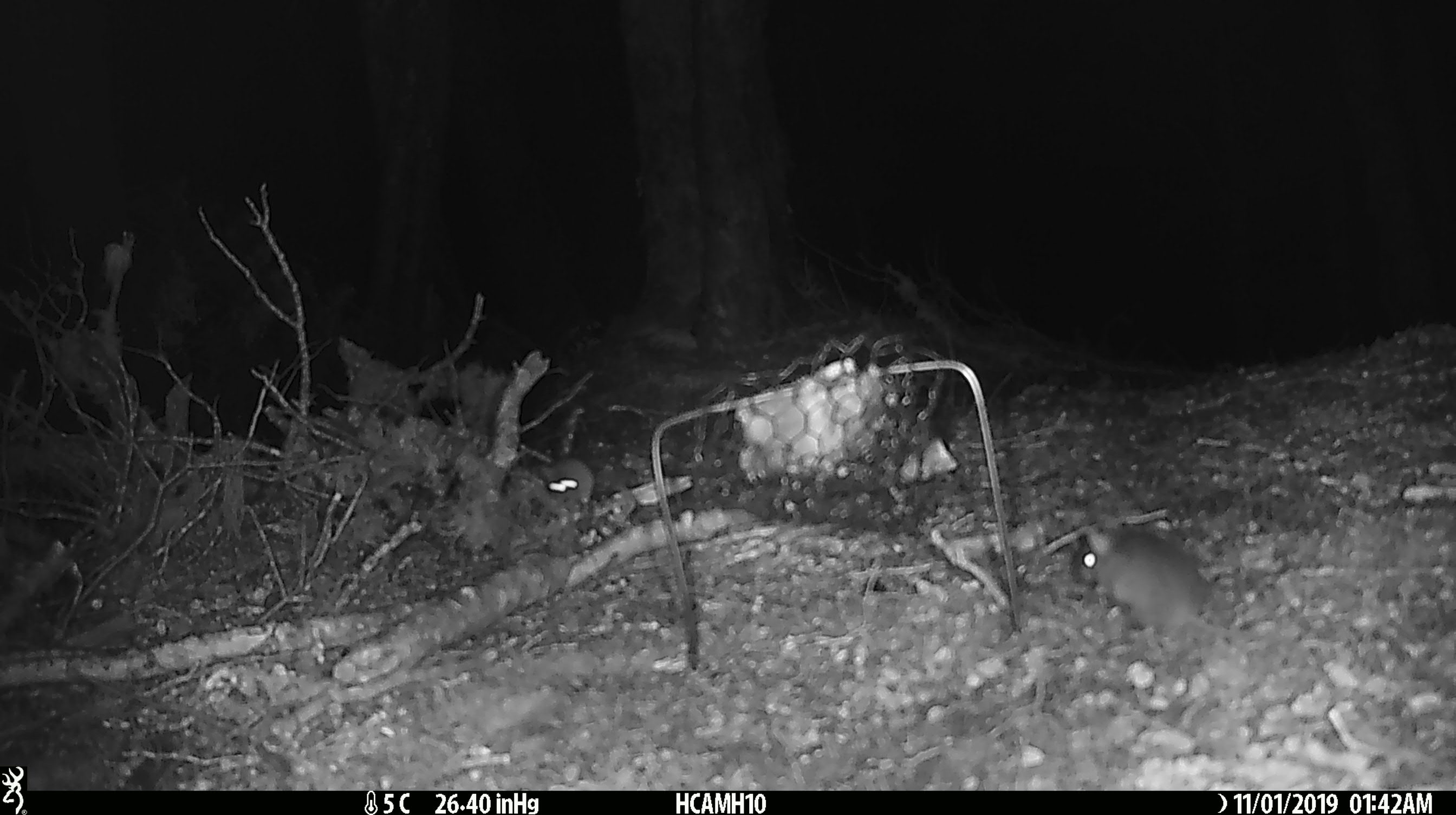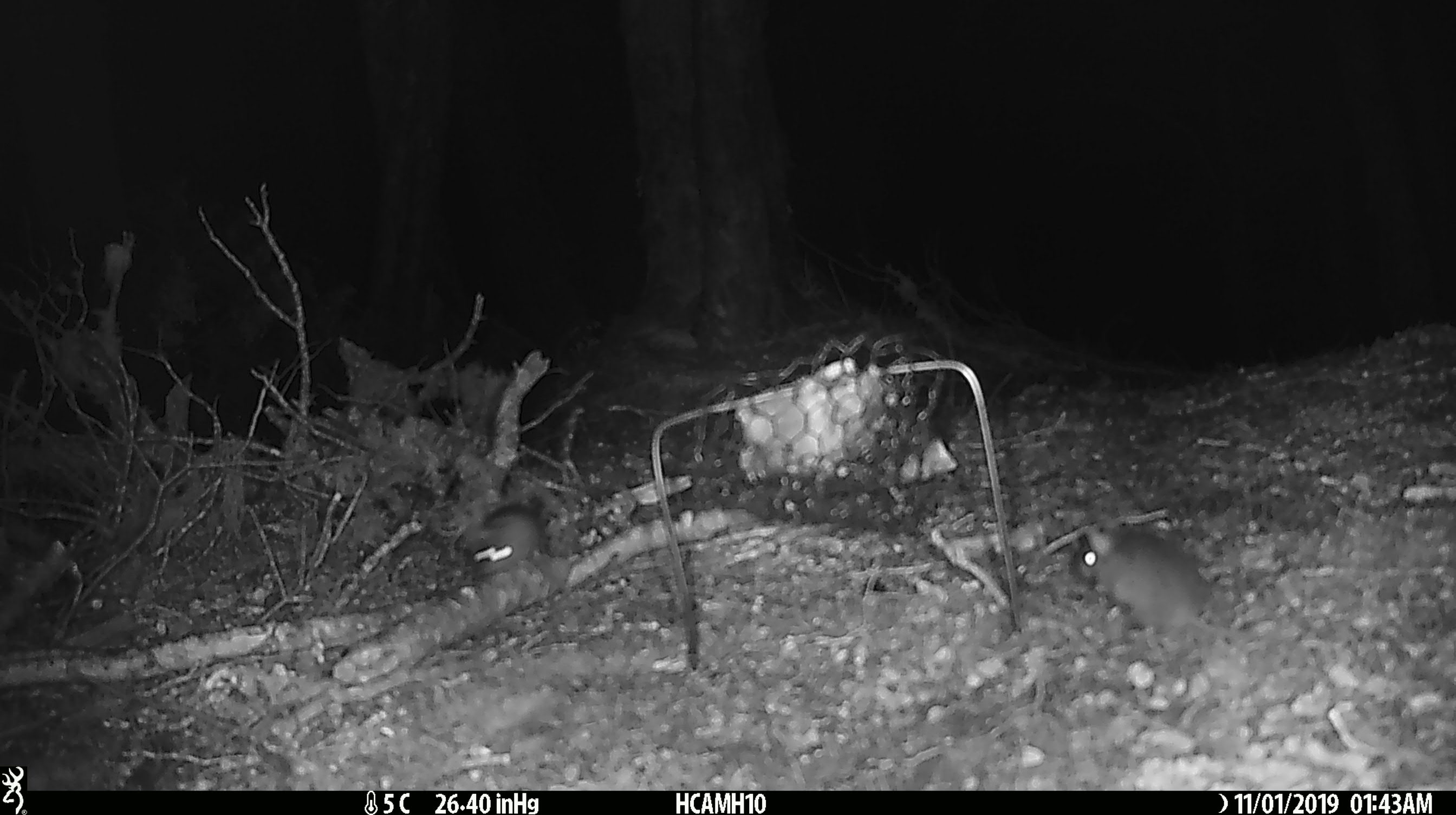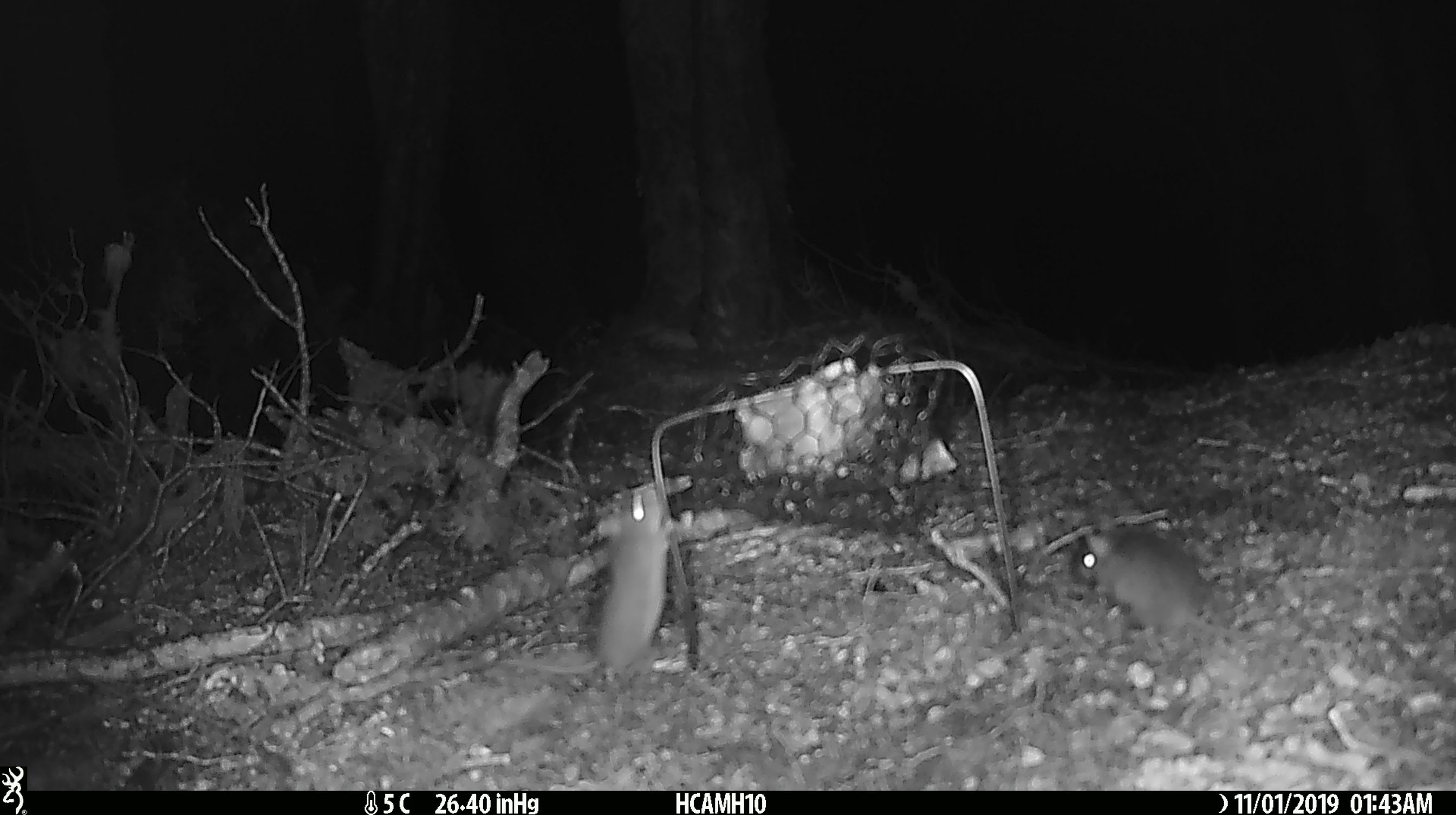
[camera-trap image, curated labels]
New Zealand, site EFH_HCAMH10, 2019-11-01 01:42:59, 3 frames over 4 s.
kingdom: Animalia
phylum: Chordata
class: Mammalia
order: Rodentia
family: Muridae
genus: Mus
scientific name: Mus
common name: mouse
Mouse (Mus).